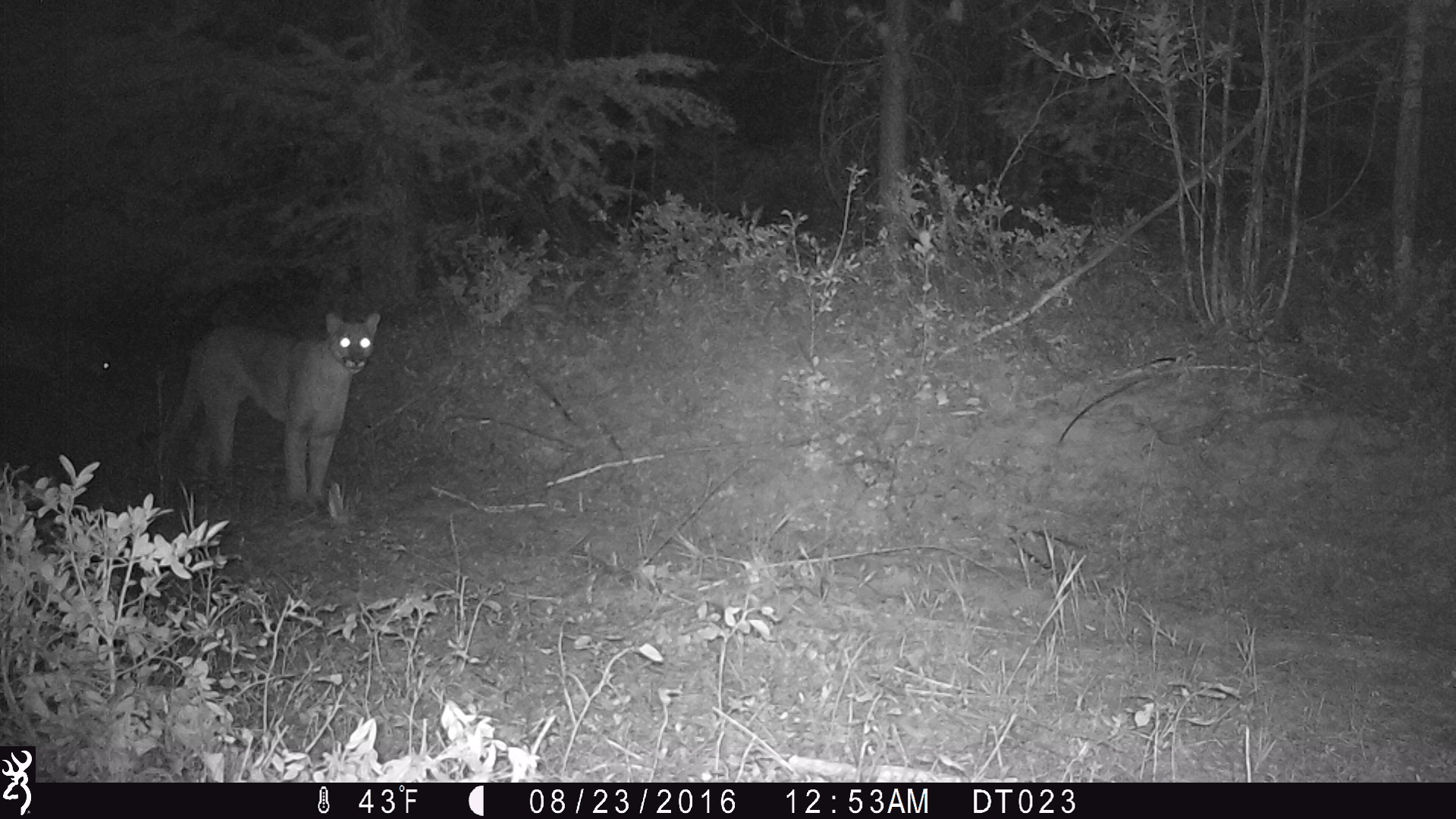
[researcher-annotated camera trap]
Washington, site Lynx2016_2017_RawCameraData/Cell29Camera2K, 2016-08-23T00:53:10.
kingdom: Animalia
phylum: Chordata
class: Mammalia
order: Carnivora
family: Felidae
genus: Puma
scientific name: Puma concolor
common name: mountain lion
Puma concolor (mountain lion). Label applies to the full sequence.